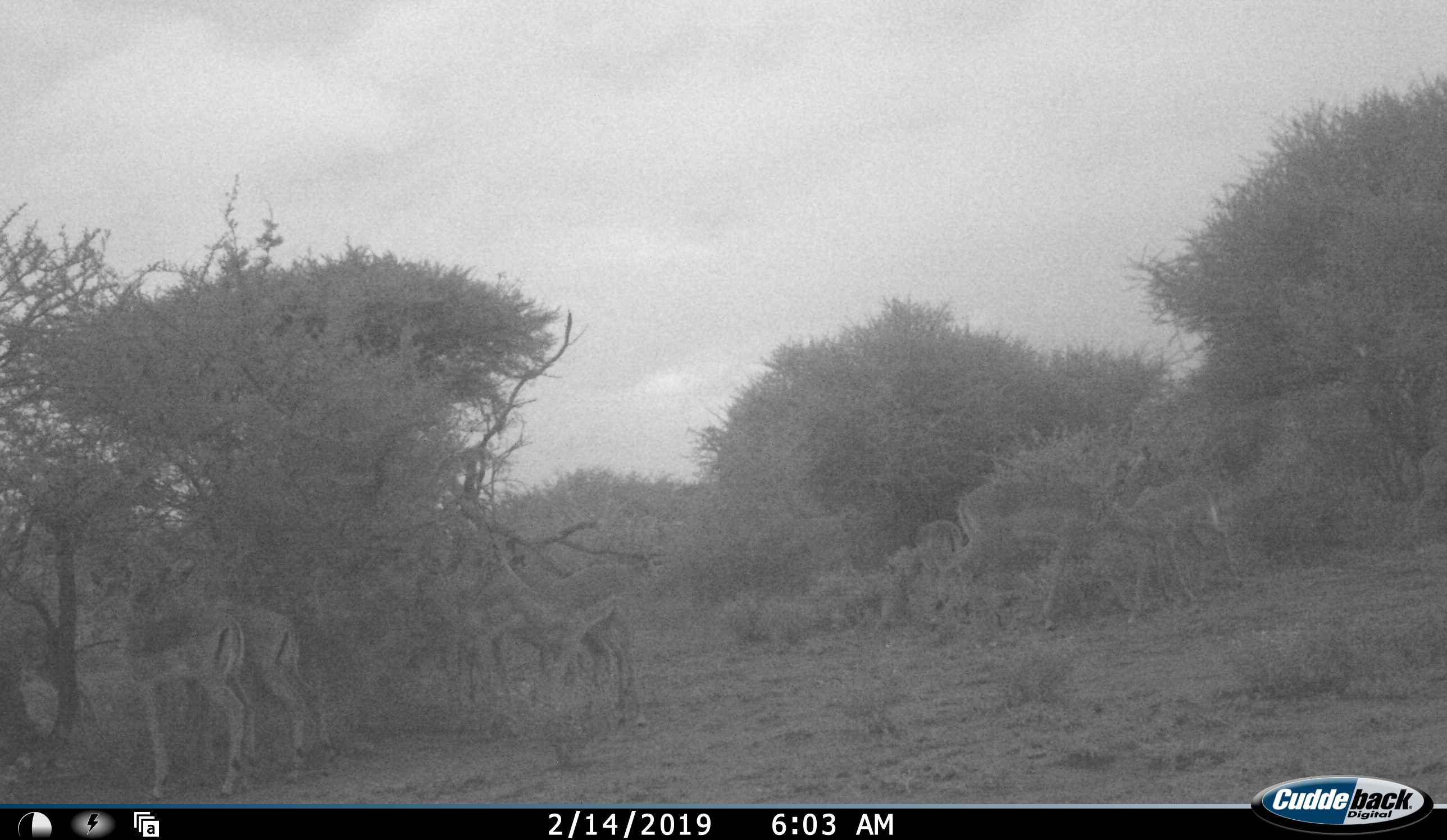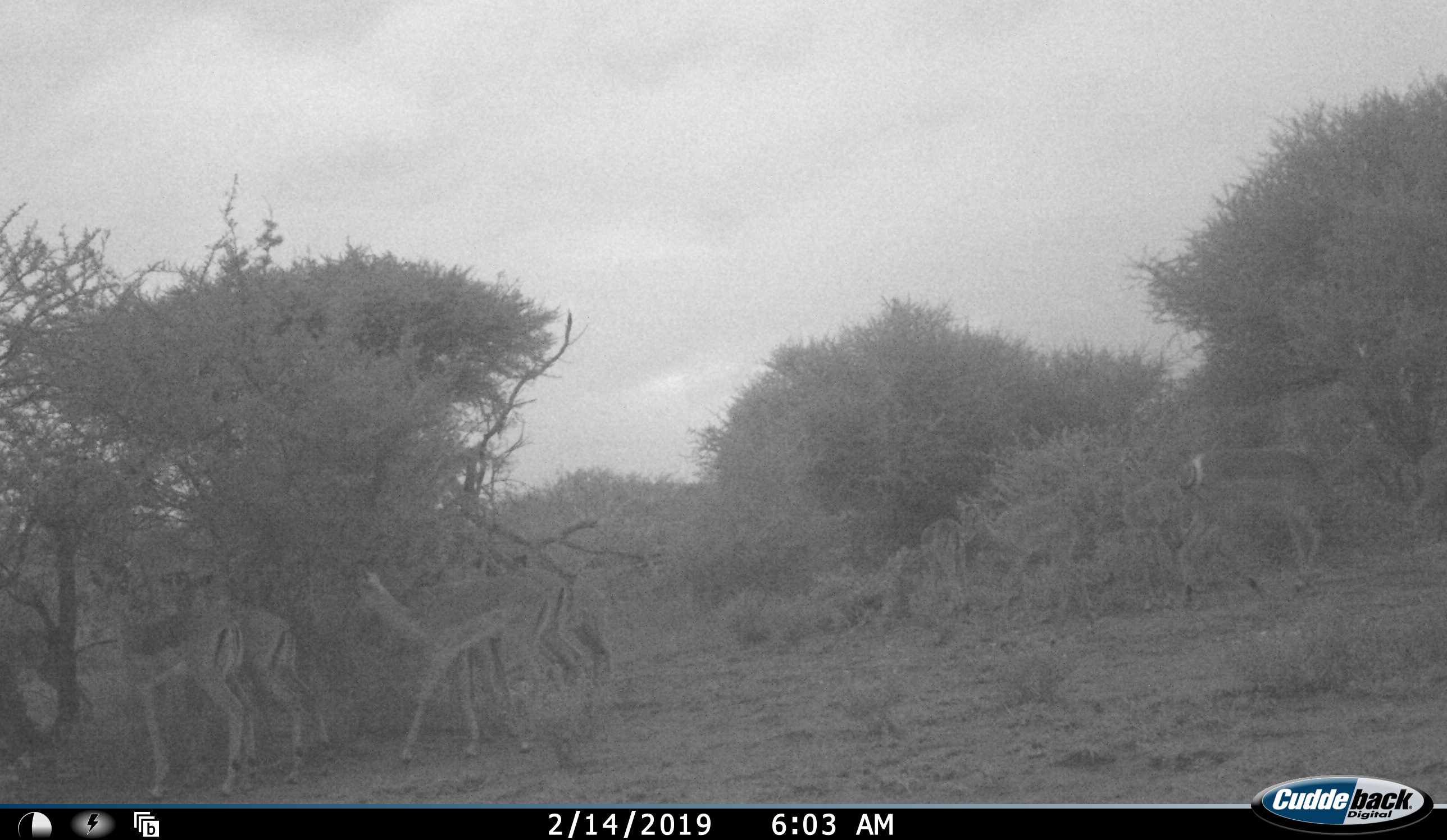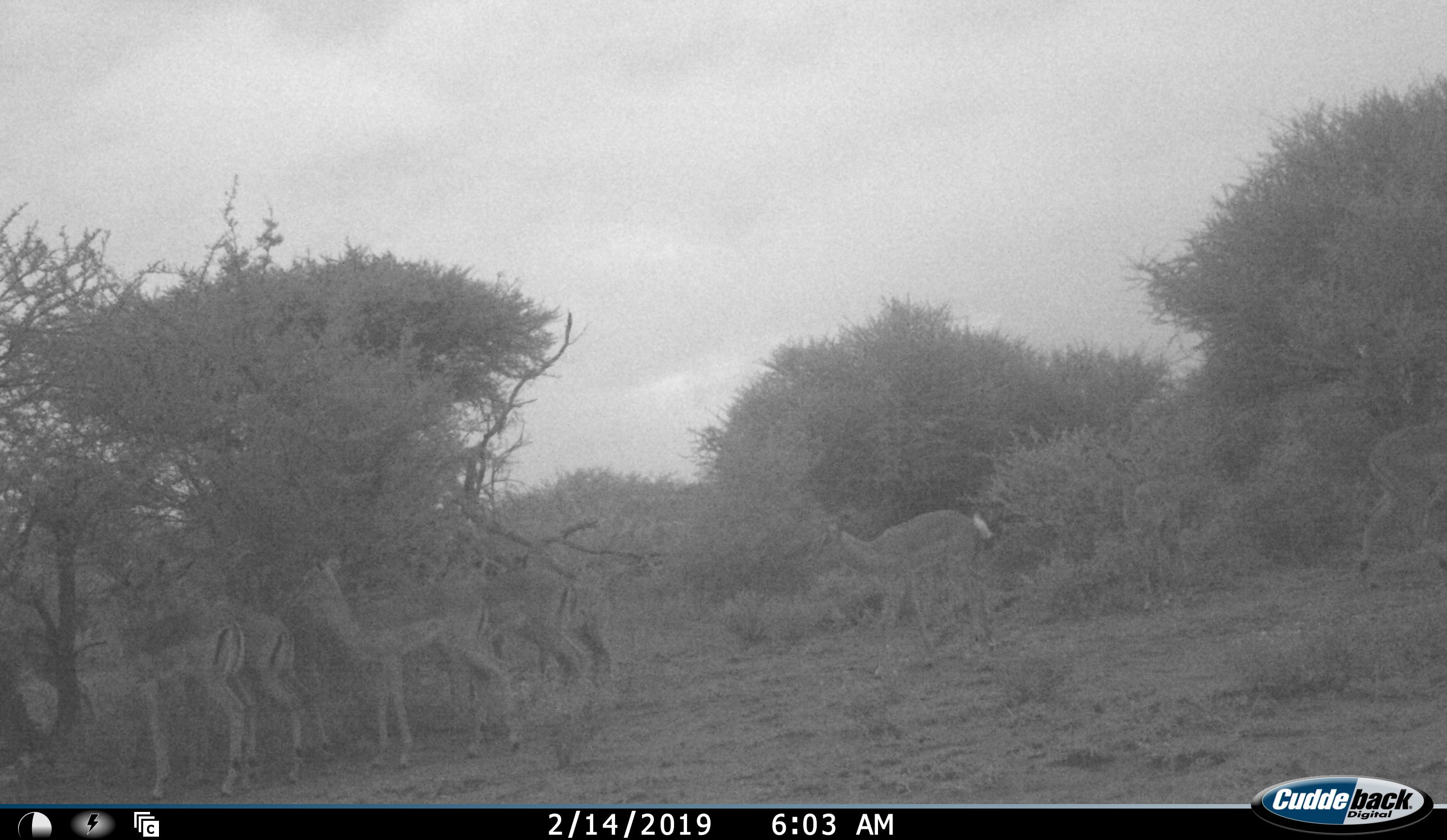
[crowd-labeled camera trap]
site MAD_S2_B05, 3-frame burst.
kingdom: Animalia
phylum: Chordata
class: Mammalia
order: Artiodactyla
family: Bovidae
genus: Aepyceros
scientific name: Aepyceros melampus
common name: impala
Impala (Aepyceros melampus), count 8. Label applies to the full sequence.